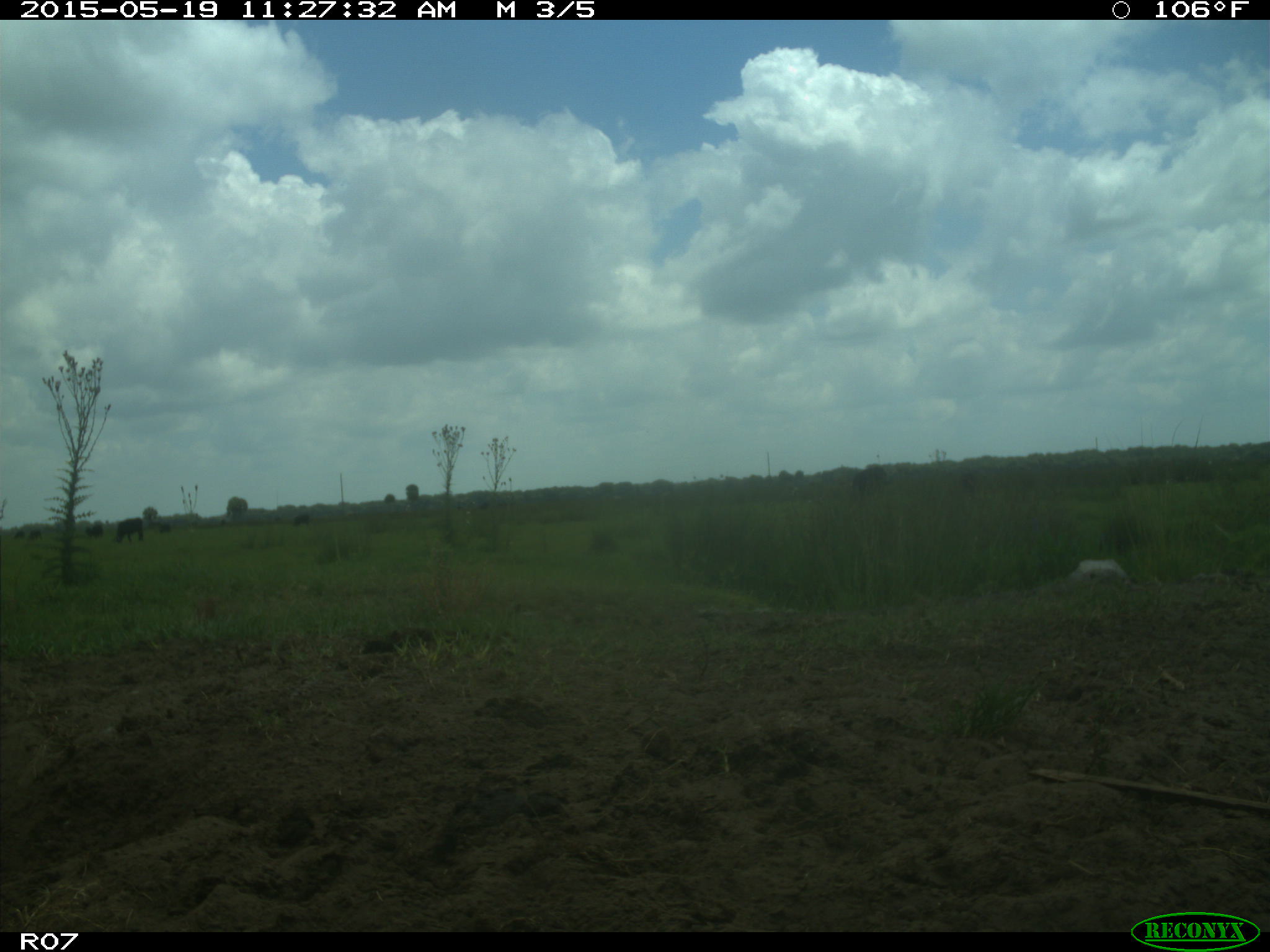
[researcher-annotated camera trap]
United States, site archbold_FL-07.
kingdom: Animalia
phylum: Chordata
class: Mammalia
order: Artiodactyla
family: Bovidae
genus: Bos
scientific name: Bos taurus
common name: domestic cow